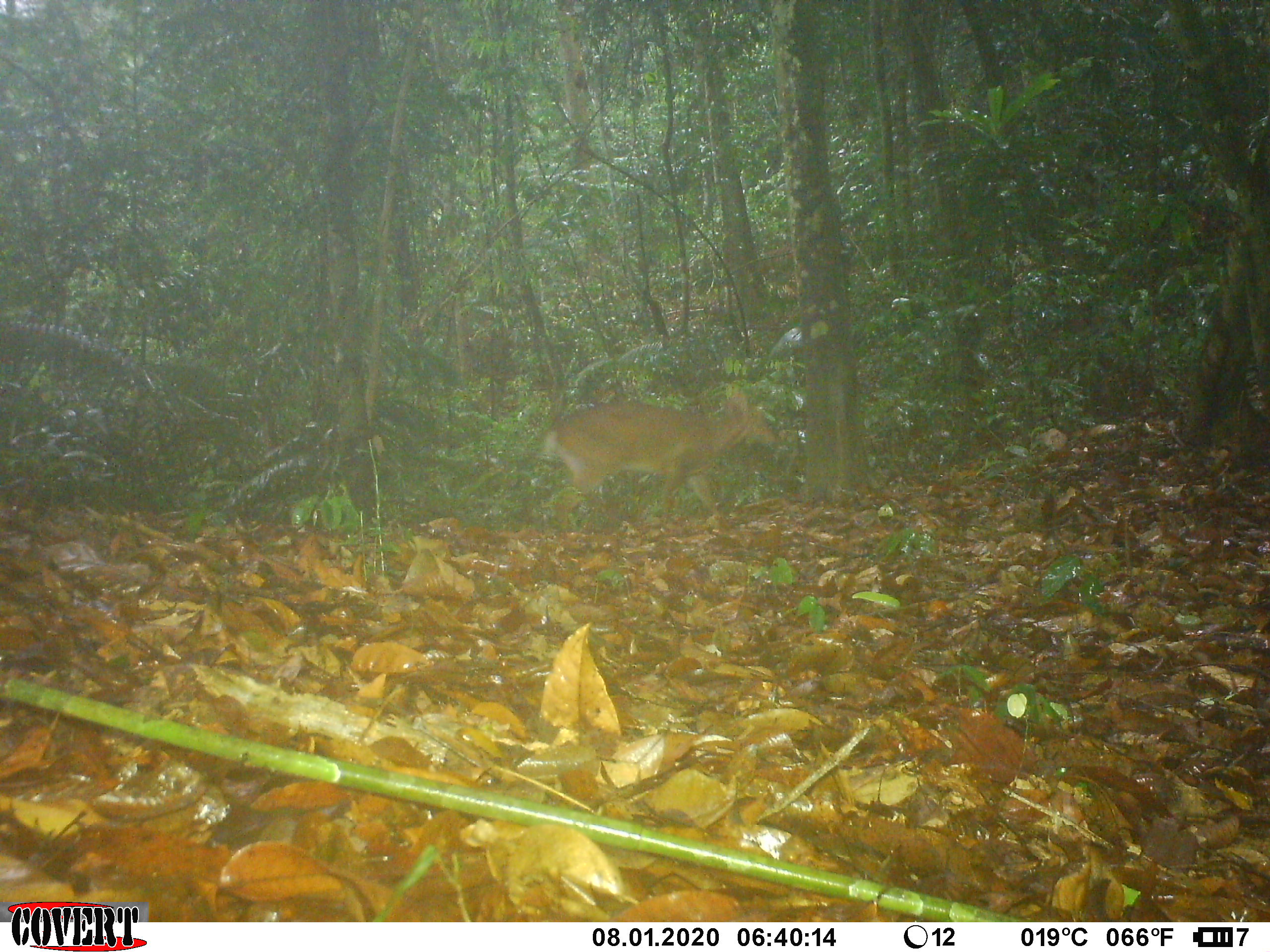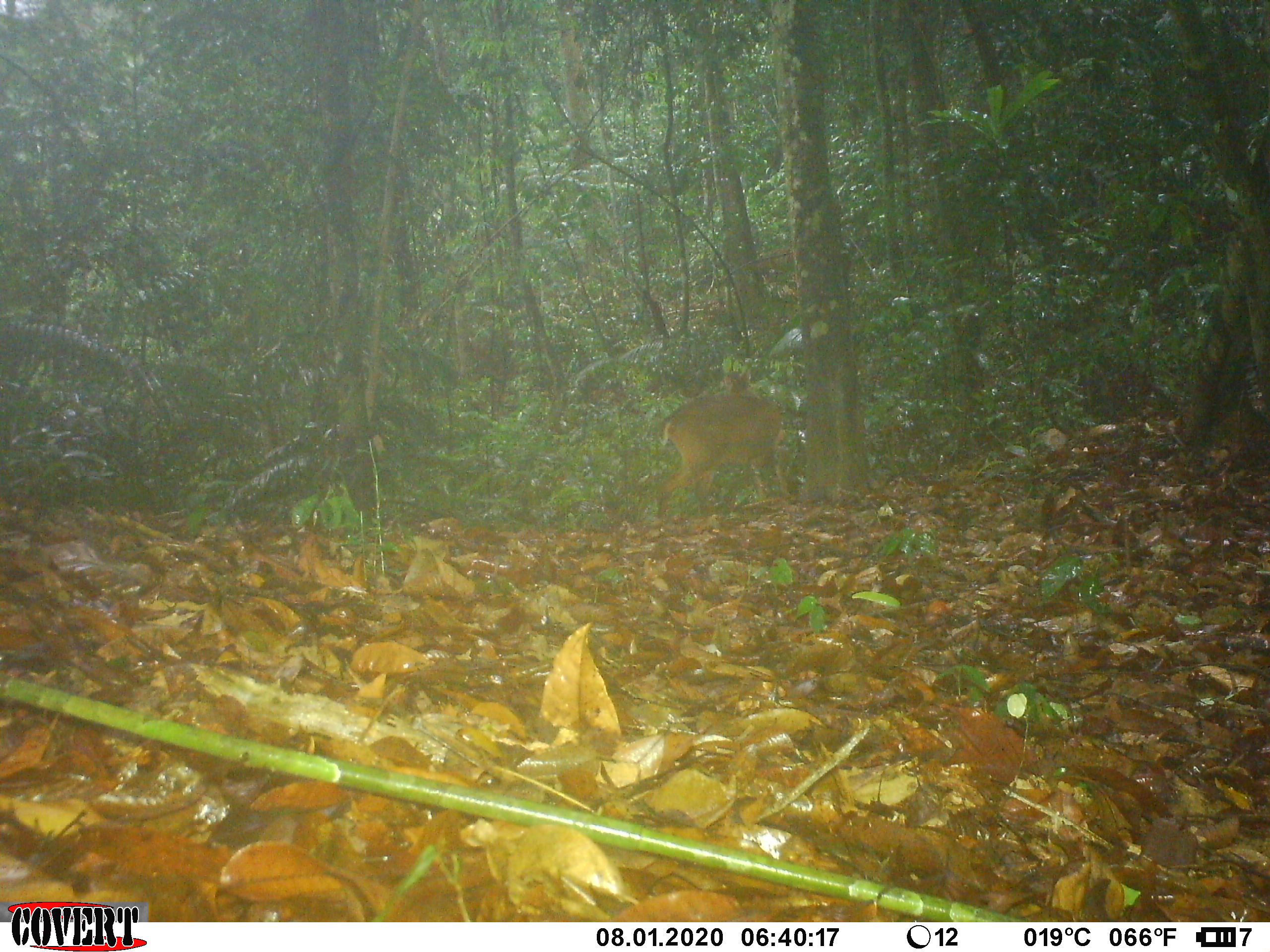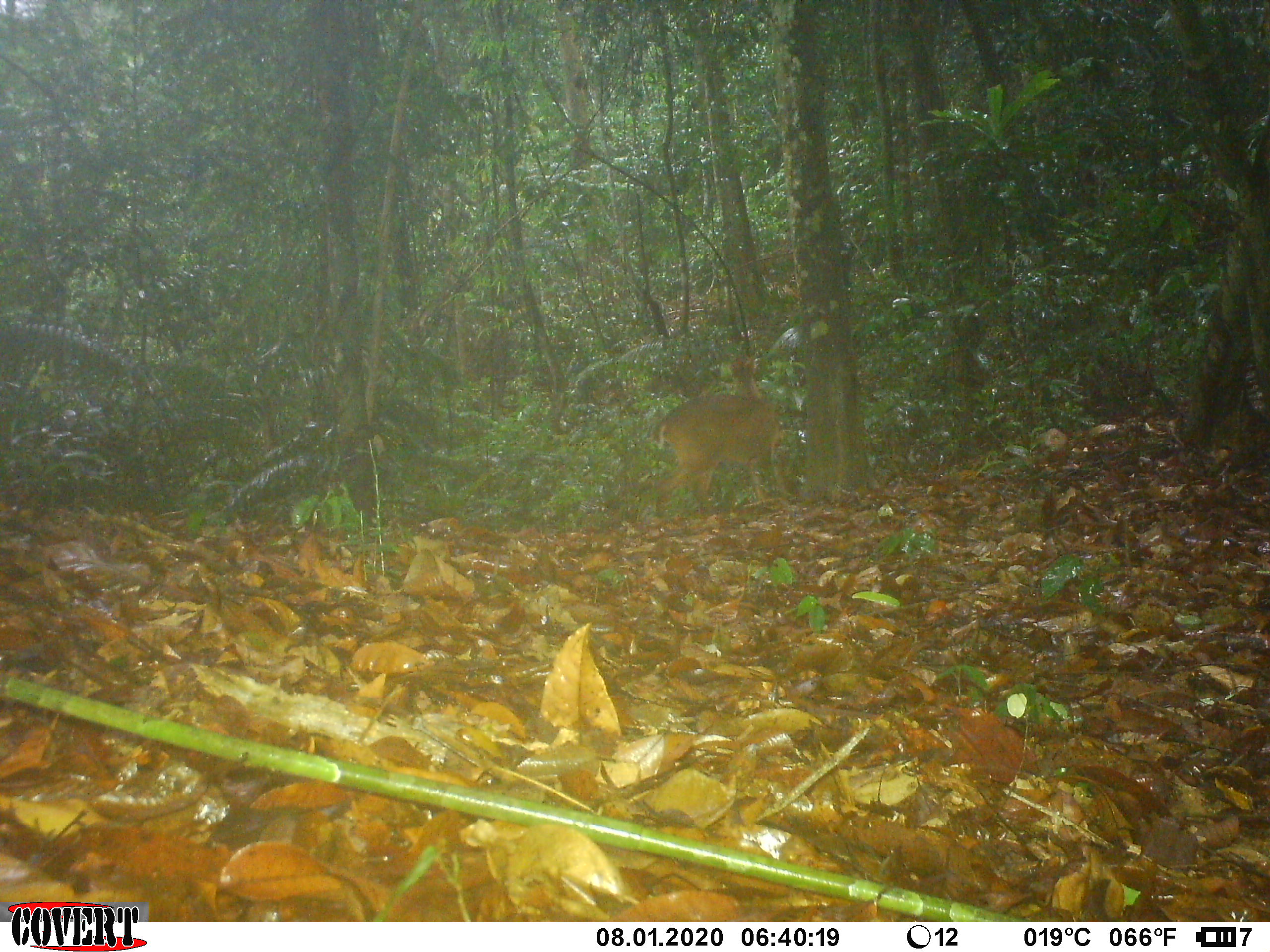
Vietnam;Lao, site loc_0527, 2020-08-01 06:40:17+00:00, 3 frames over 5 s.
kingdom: Animalia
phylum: Chordata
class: Mammalia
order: Artiodactyla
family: Cervidae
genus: Muntiacus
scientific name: Muntiacus vuquangensis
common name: large-antlered muntjac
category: large antlered muntjac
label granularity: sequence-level